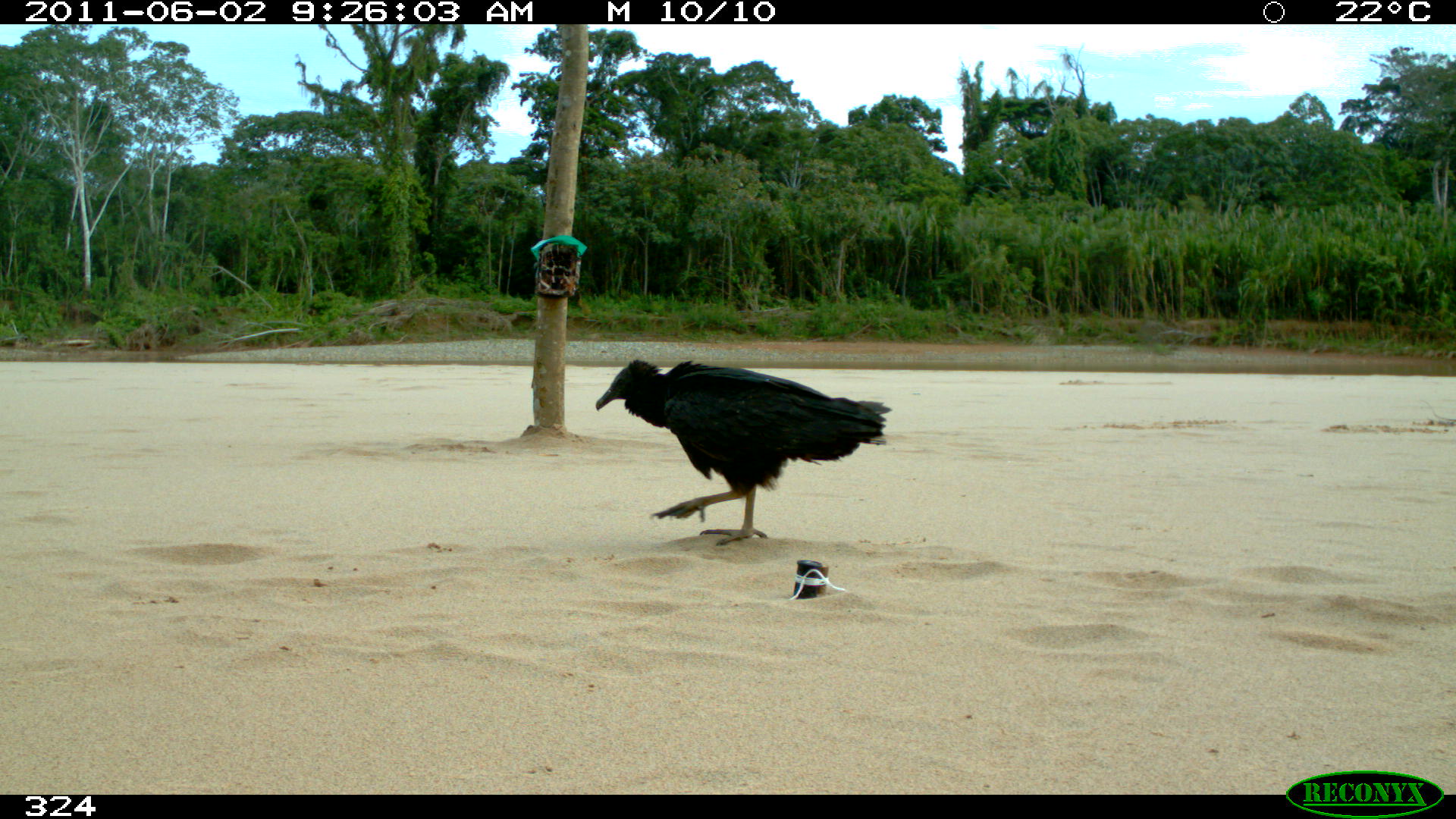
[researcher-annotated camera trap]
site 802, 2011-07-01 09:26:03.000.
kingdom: Animalia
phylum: Chordata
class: Aves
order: Cathartiformes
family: Cathartidae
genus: Coragyps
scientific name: Coragyps atratus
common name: black vulture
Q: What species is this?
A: Coragyps atratus (black vulture).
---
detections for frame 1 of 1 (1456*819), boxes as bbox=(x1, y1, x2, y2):
coragyps atratus: bbox=(591, 358, 891, 543)